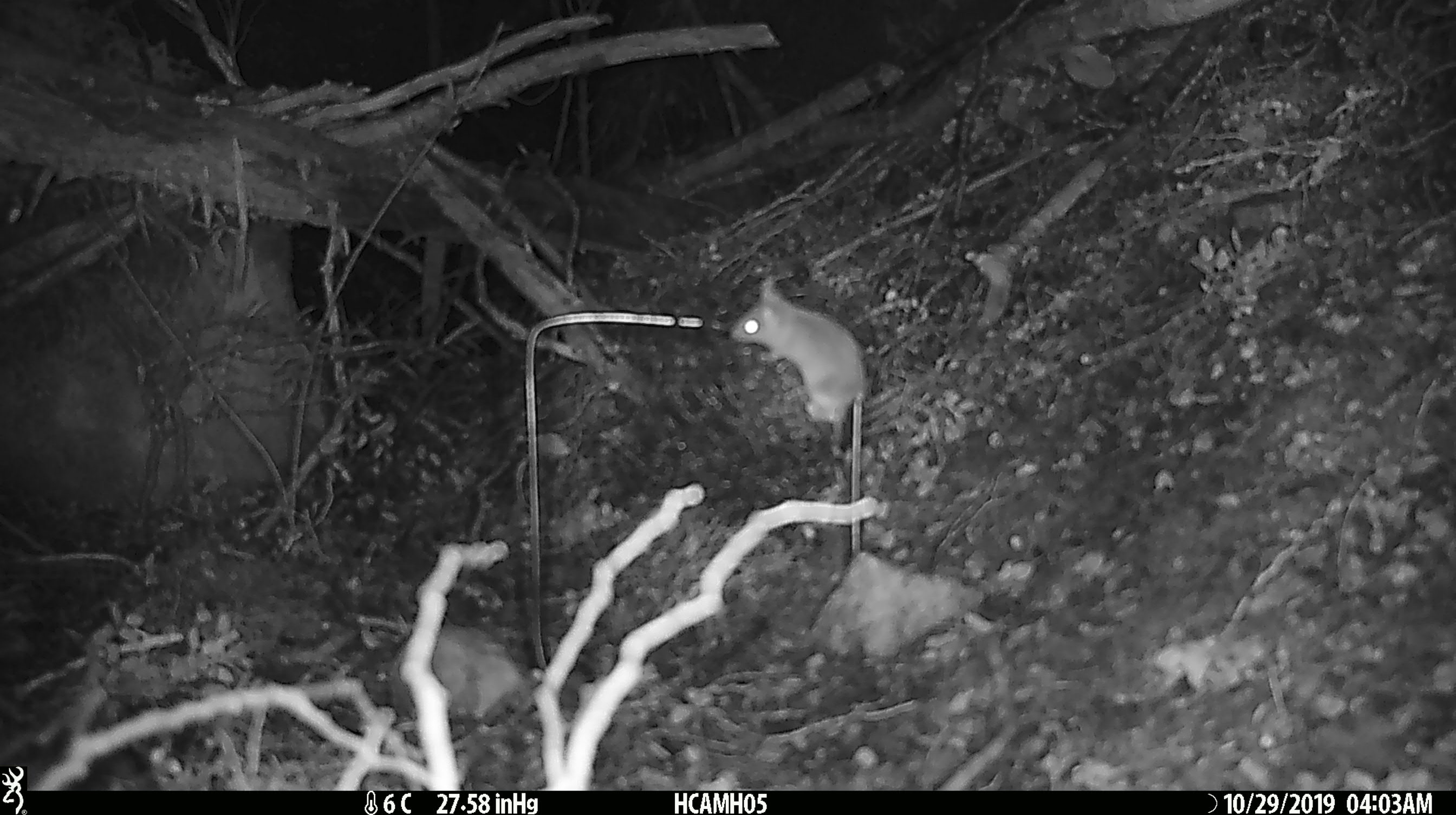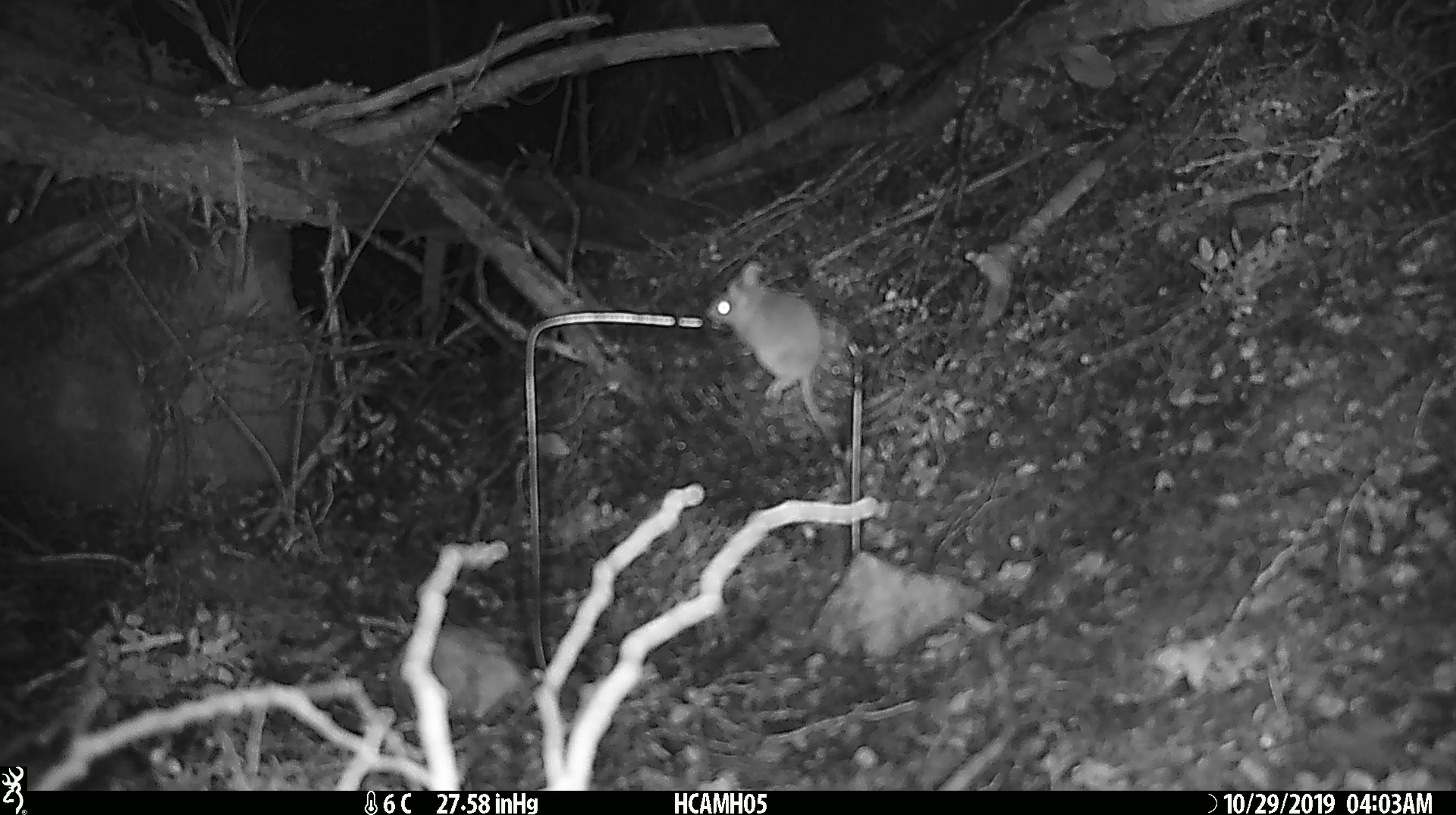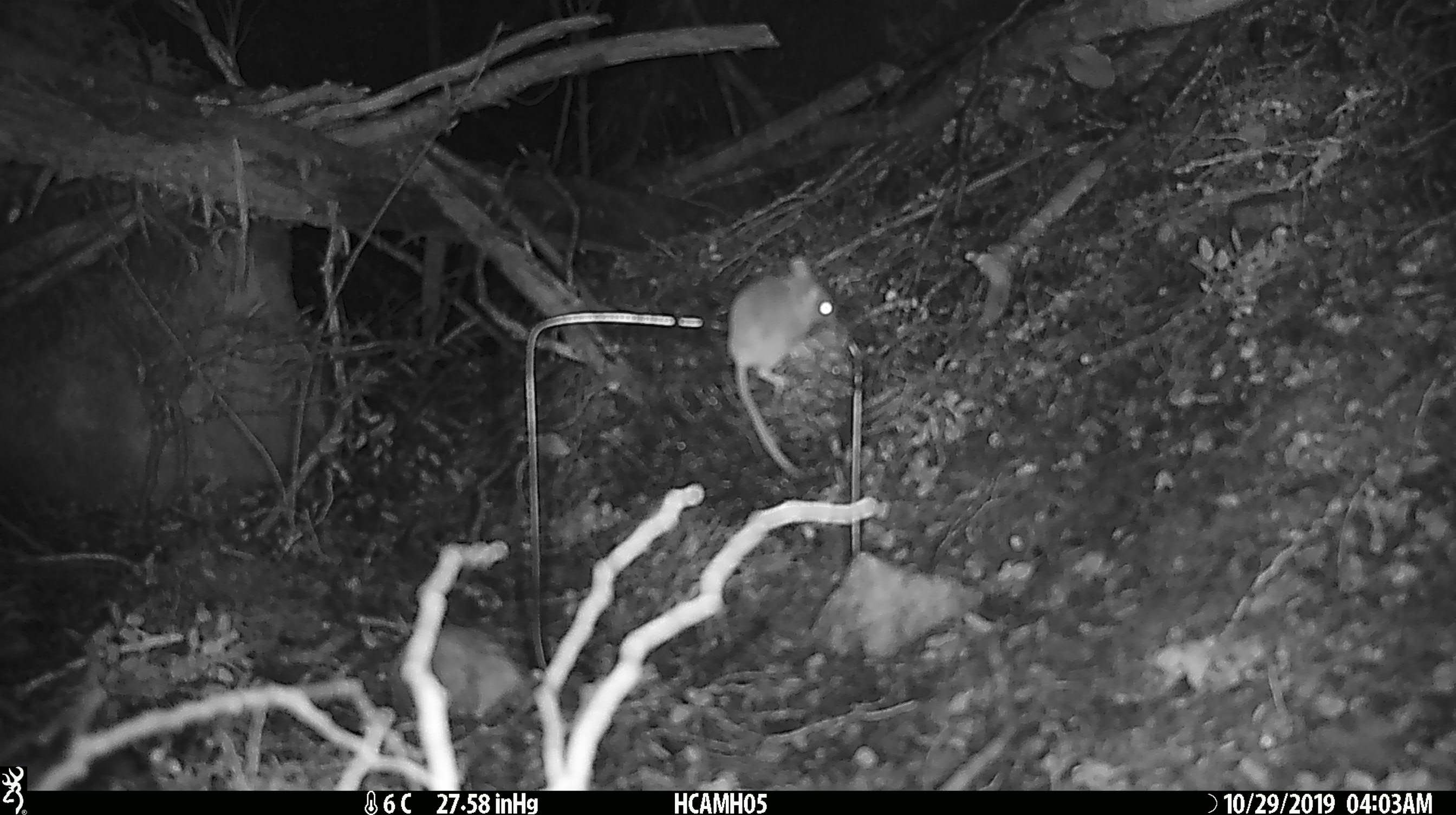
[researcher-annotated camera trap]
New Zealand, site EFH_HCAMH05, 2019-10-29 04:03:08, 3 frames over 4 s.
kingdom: Animalia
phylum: Chordata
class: Mammalia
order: Rodentia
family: Muridae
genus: Mus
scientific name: Mus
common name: mouse